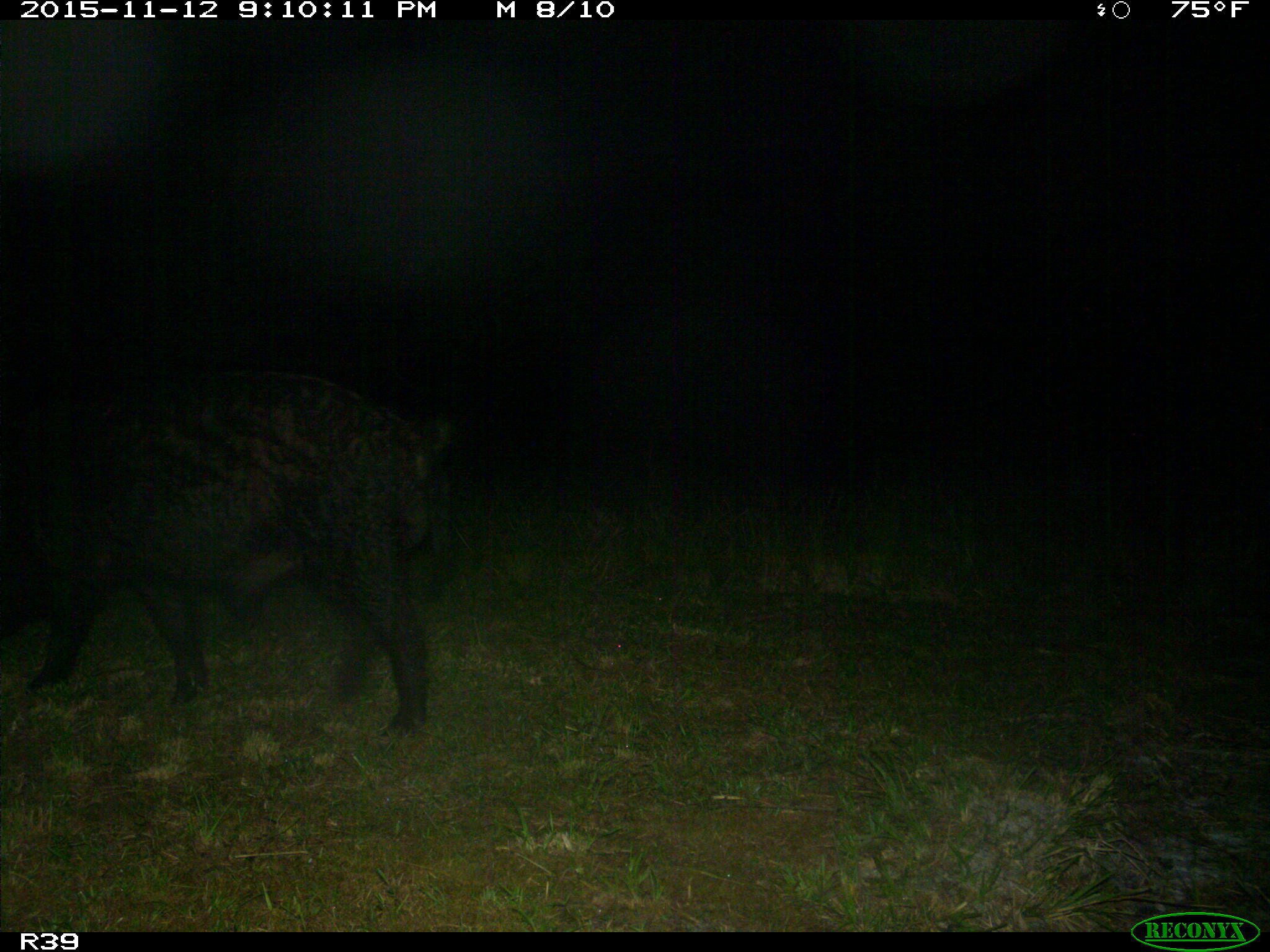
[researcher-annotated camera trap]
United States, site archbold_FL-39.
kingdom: Animalia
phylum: Chordata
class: Mammalia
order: Artiodactyla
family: Suidae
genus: Sus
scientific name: Sus scrofa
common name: wild boar